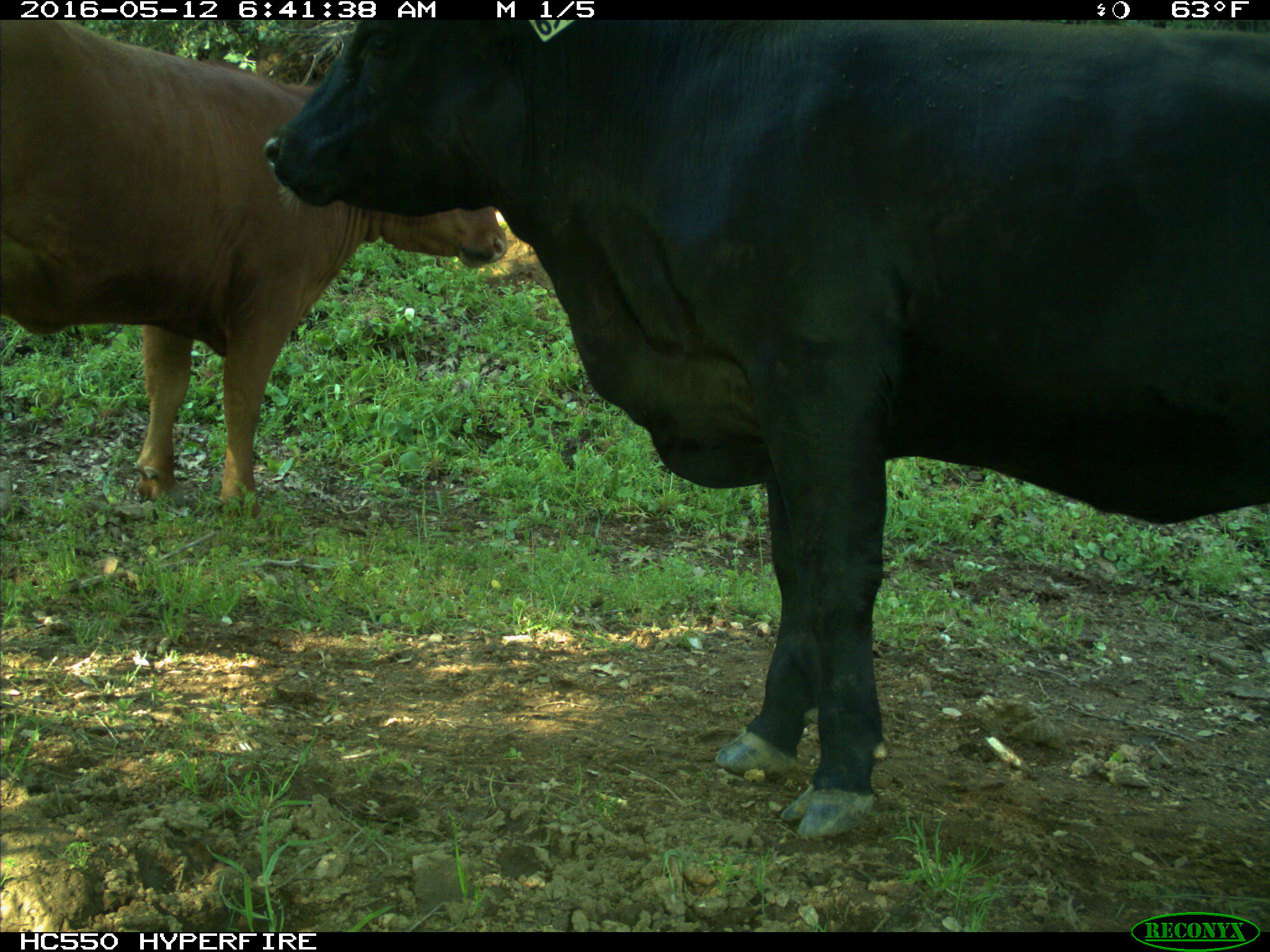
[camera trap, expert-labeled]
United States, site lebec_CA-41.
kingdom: Animalia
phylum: Chordata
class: Mammalia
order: Artiodactyla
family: Bovidae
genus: Bos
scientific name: Bos taurus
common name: domestic cow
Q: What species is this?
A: Bos taurus (domestic cow).